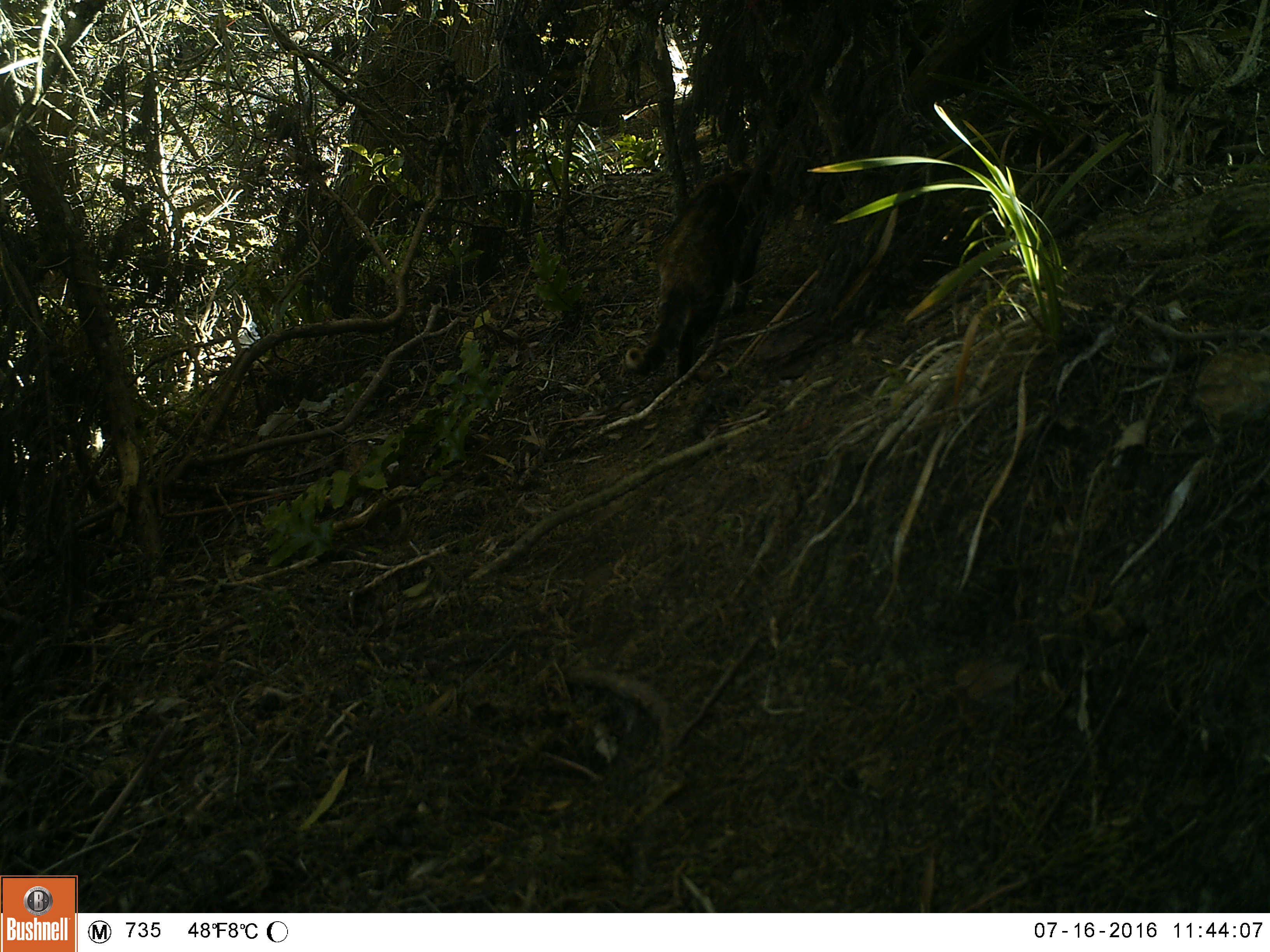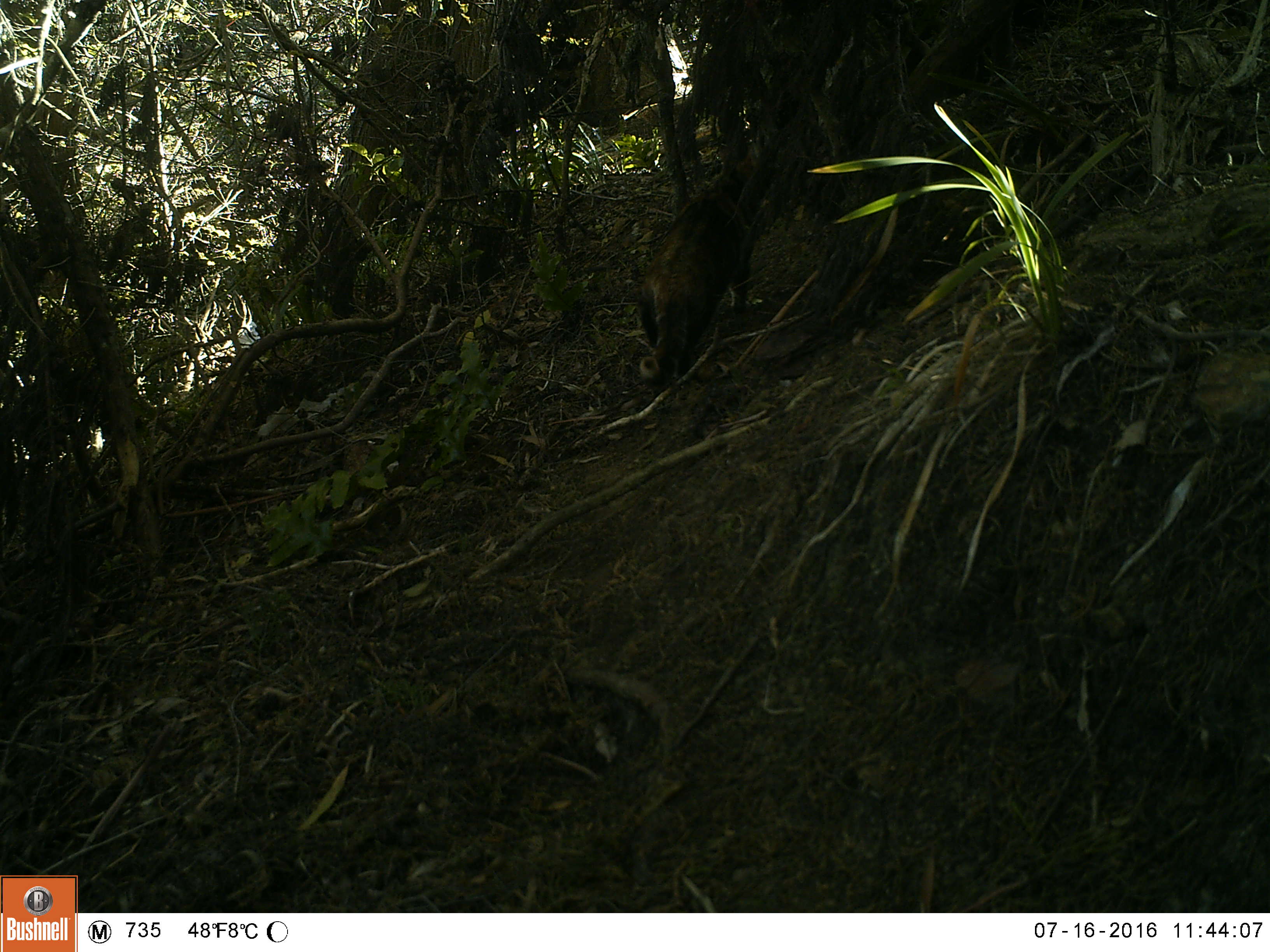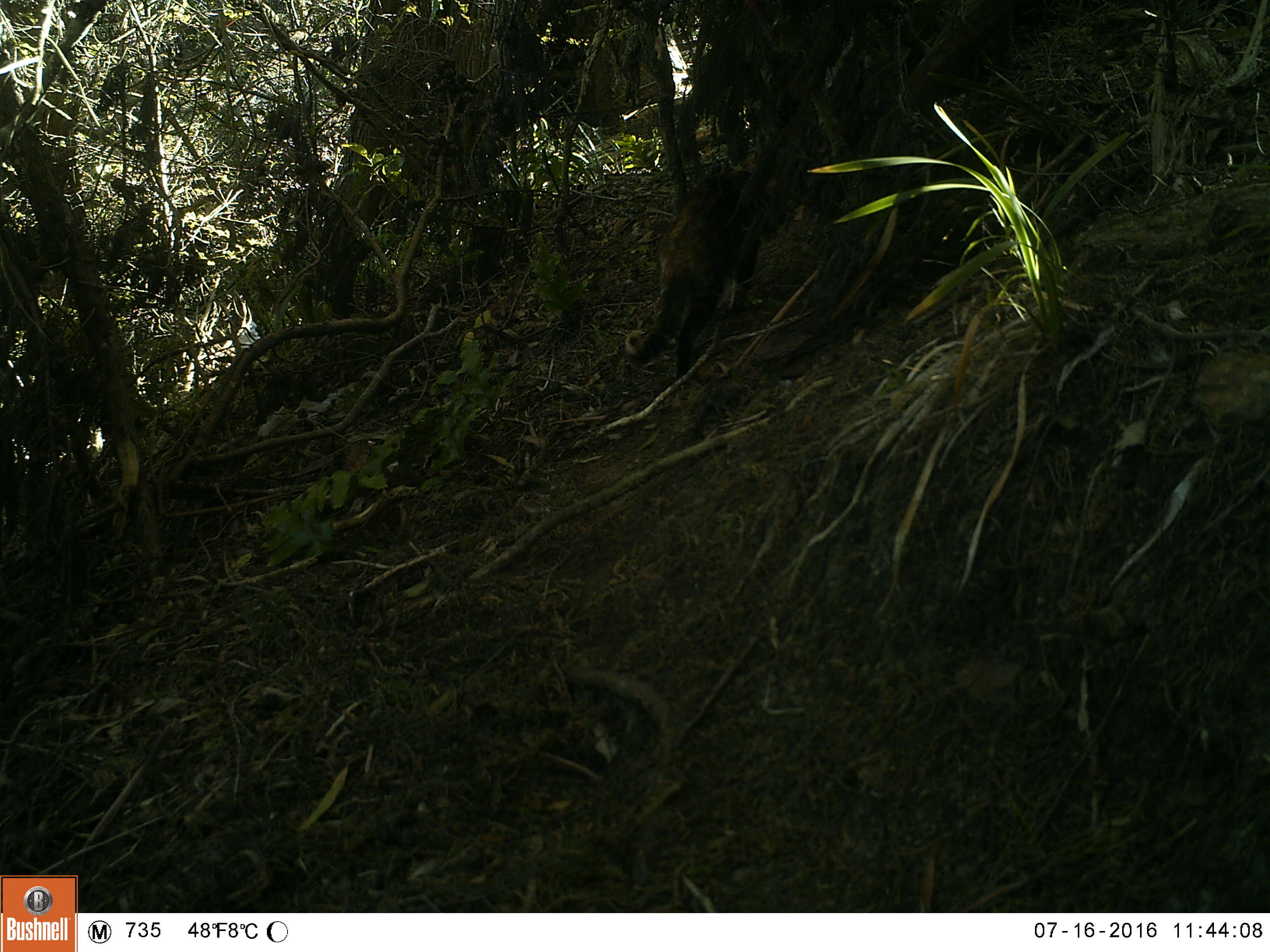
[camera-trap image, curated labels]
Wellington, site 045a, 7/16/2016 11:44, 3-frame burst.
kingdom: Animalia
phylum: Chordata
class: Mammalia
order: Carnivora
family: Felidae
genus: Felis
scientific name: Felis catus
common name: cat